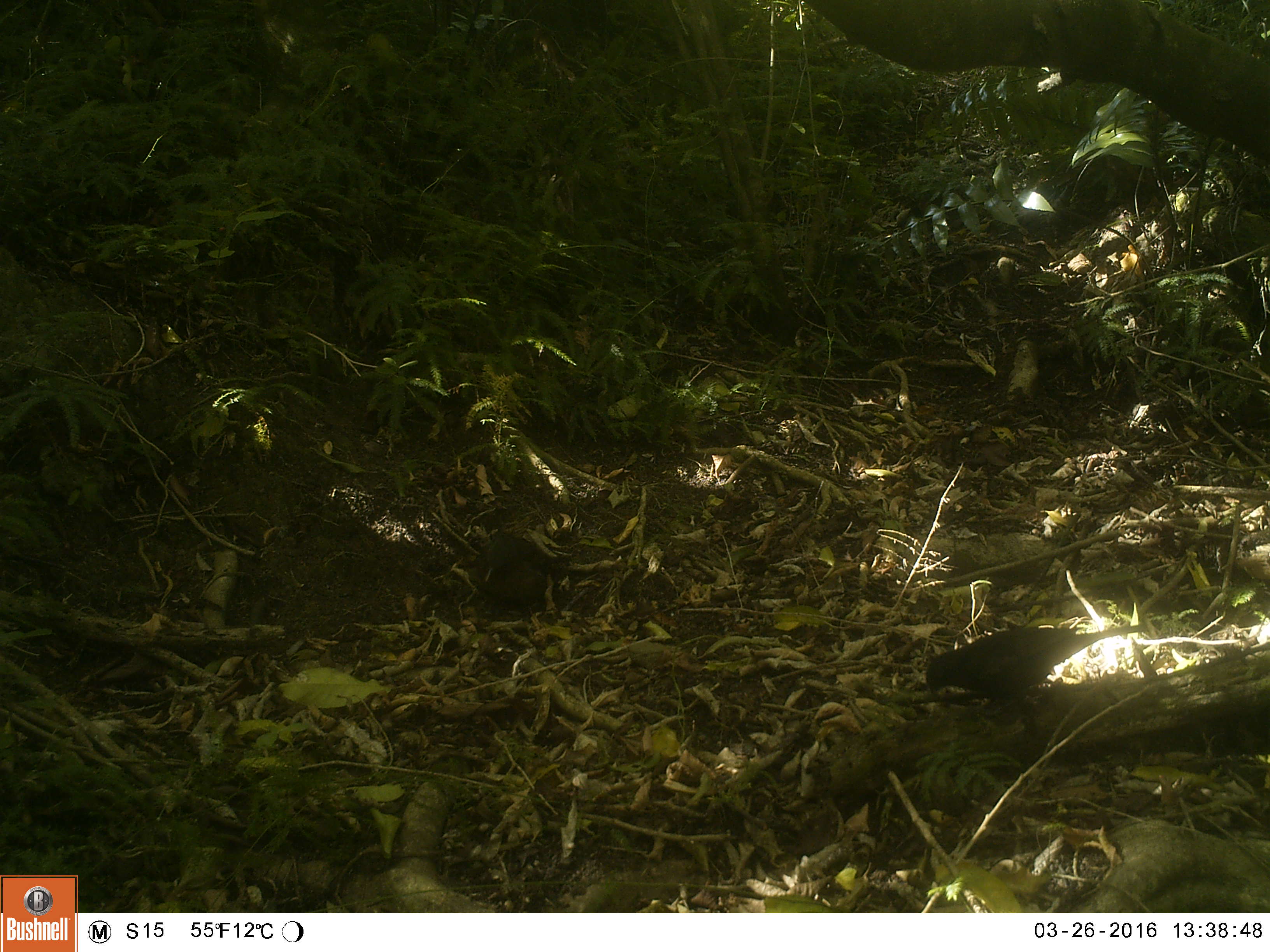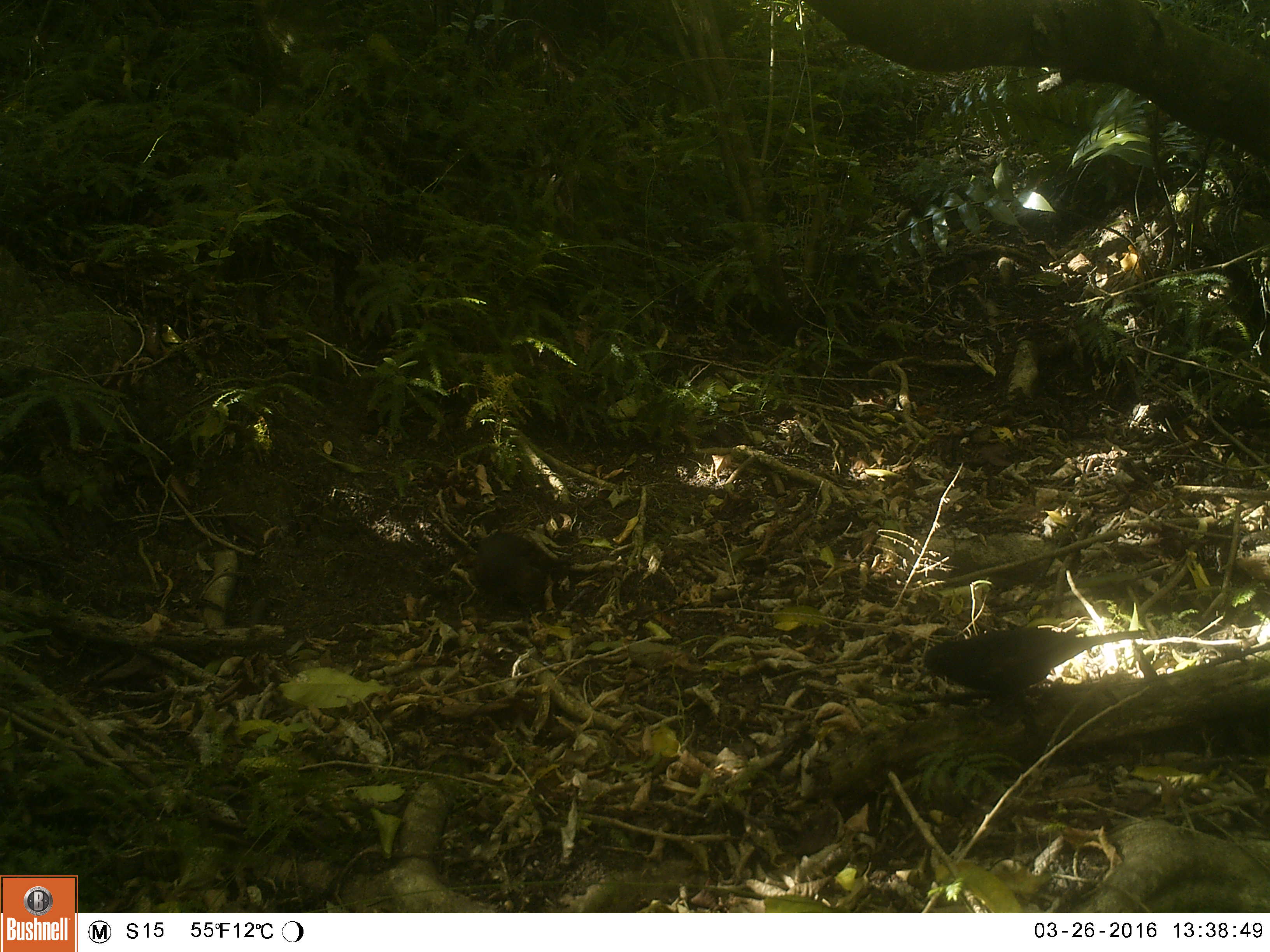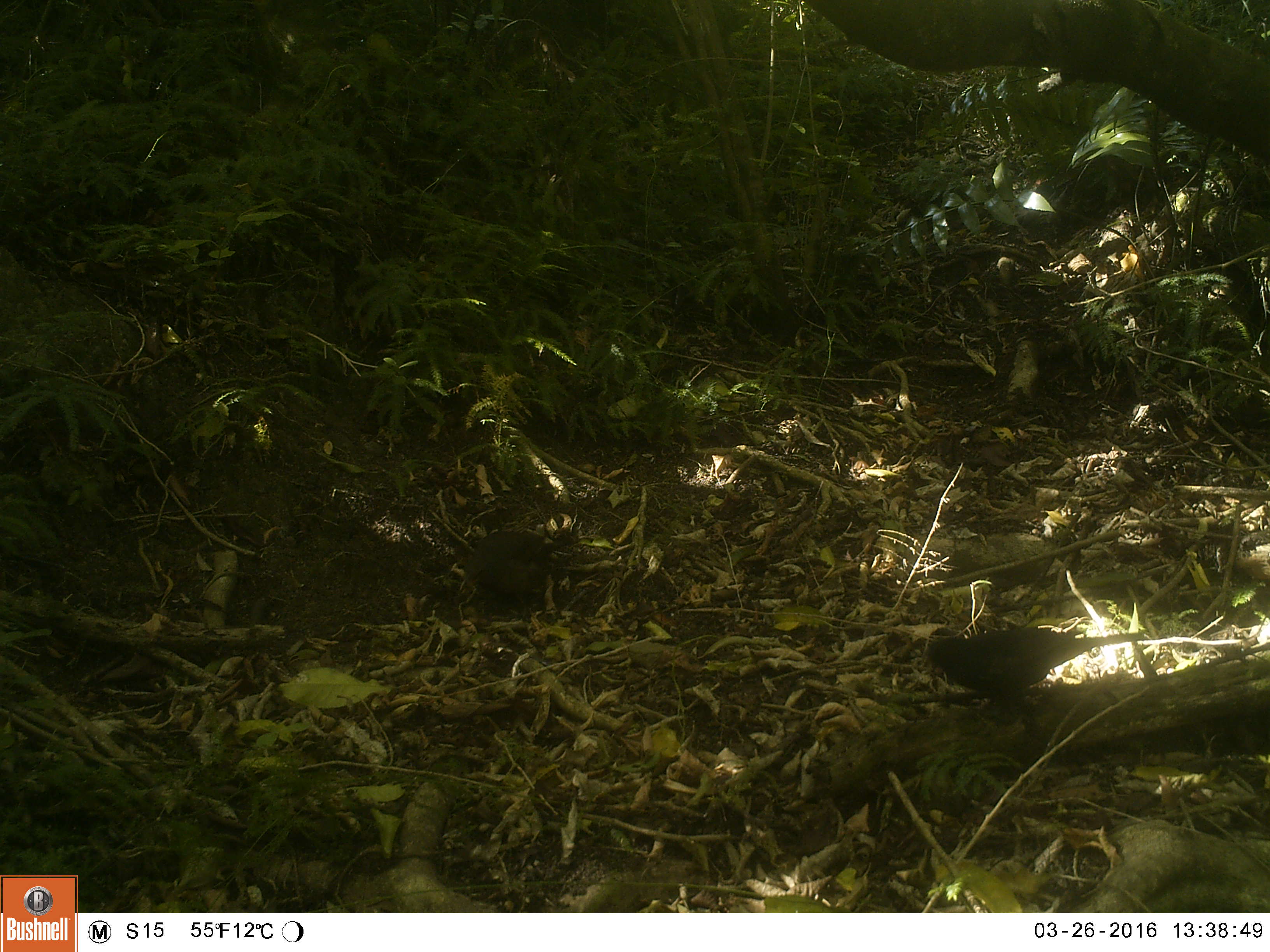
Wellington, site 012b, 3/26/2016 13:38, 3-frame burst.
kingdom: Animalia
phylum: Chordata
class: Aves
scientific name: Aves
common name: bird